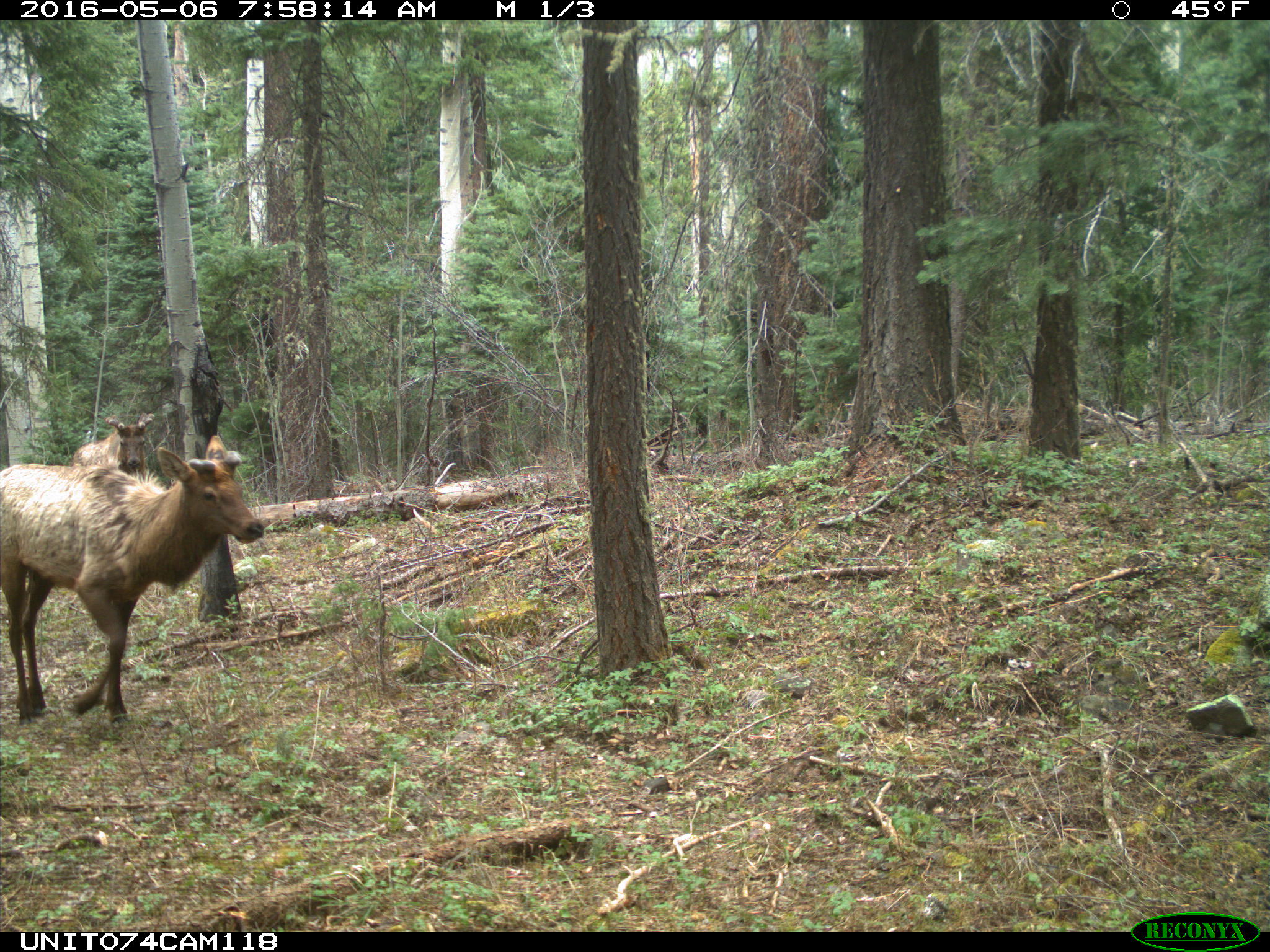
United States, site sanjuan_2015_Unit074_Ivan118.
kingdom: Animalia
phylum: Chordata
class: Mammalia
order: Artiodactyla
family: Cervidae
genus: Cervus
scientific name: Cervus elaphus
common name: red deer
Cervus elaphus (red deer).